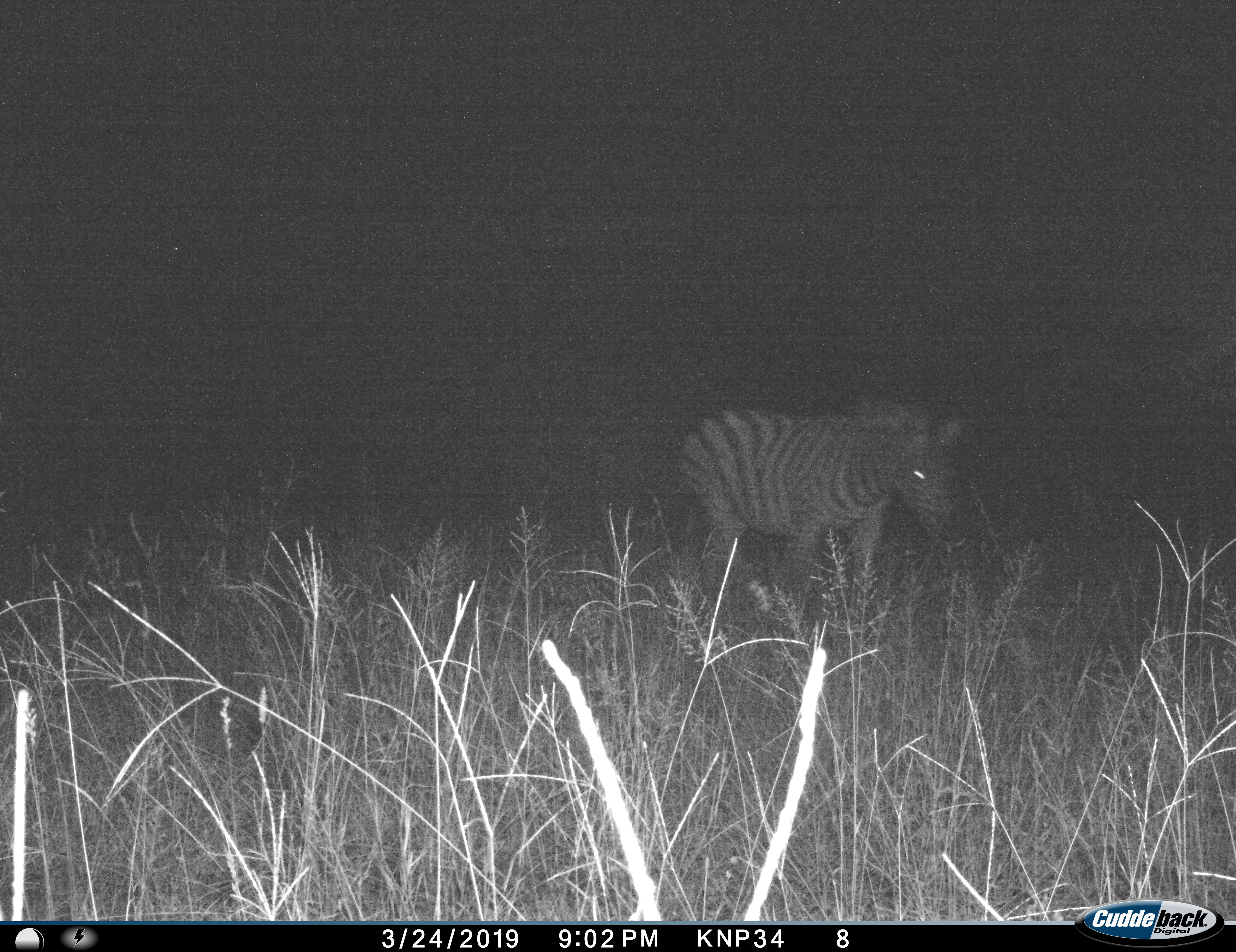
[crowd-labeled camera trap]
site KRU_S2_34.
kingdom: Animalia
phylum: Chordata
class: Mammalia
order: Perissodactyla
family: Equidae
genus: Equus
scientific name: Equus quagga burchellii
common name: burchell's zebra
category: zebraburchells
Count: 1.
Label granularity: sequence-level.